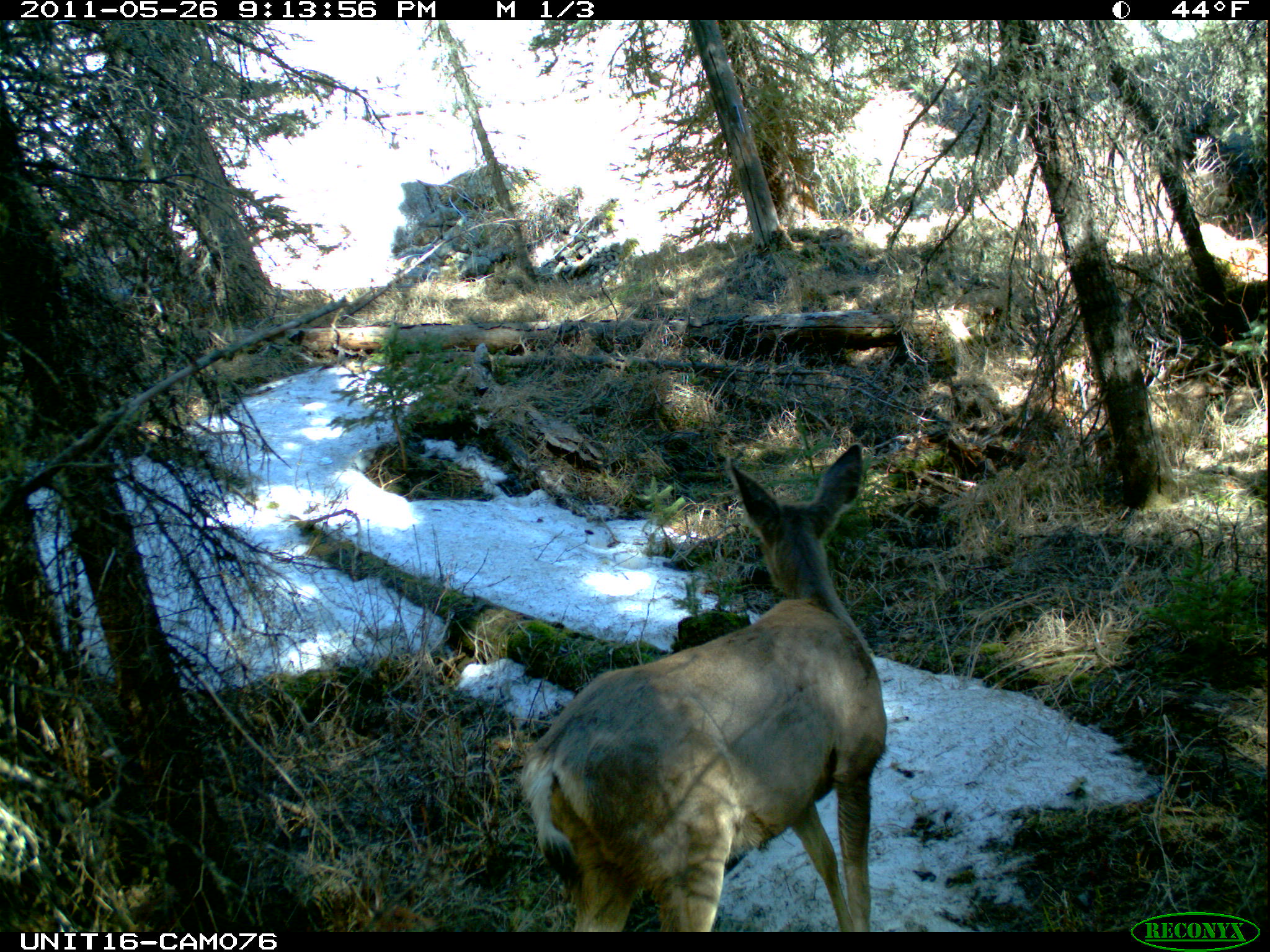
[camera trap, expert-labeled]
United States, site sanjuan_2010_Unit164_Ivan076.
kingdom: Animalia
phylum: Chordata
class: Mammalia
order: Artiodactyla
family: Cervidae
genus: Odocoileus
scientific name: Odocoileus hemionus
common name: mule deer